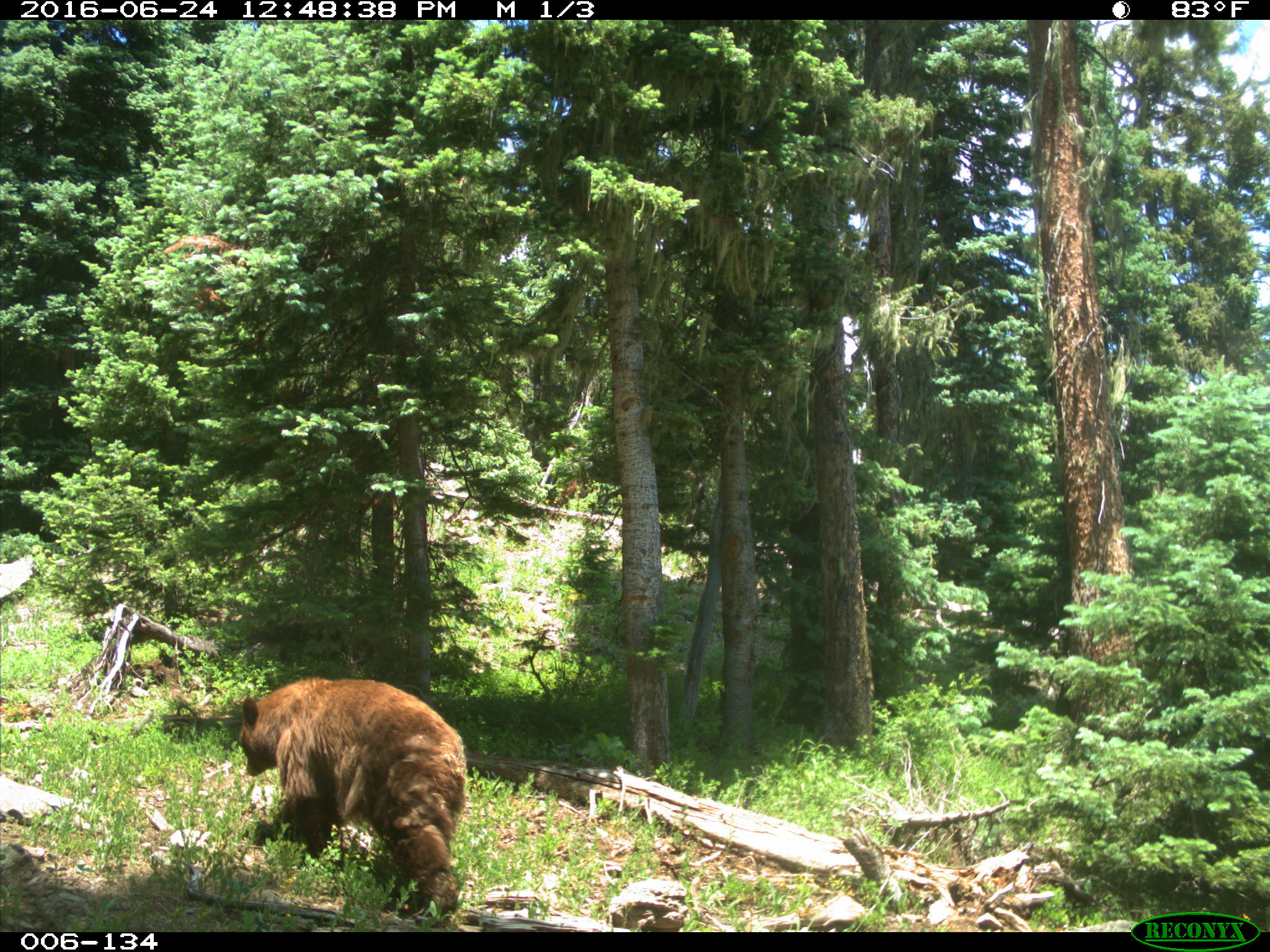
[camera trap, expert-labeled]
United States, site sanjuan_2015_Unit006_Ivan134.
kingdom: Animalia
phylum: Chordata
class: Mammalia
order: Carnivora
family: Ursidae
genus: Ursus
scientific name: Ursus americanus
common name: american black bear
Ursus americanus (american black bear).